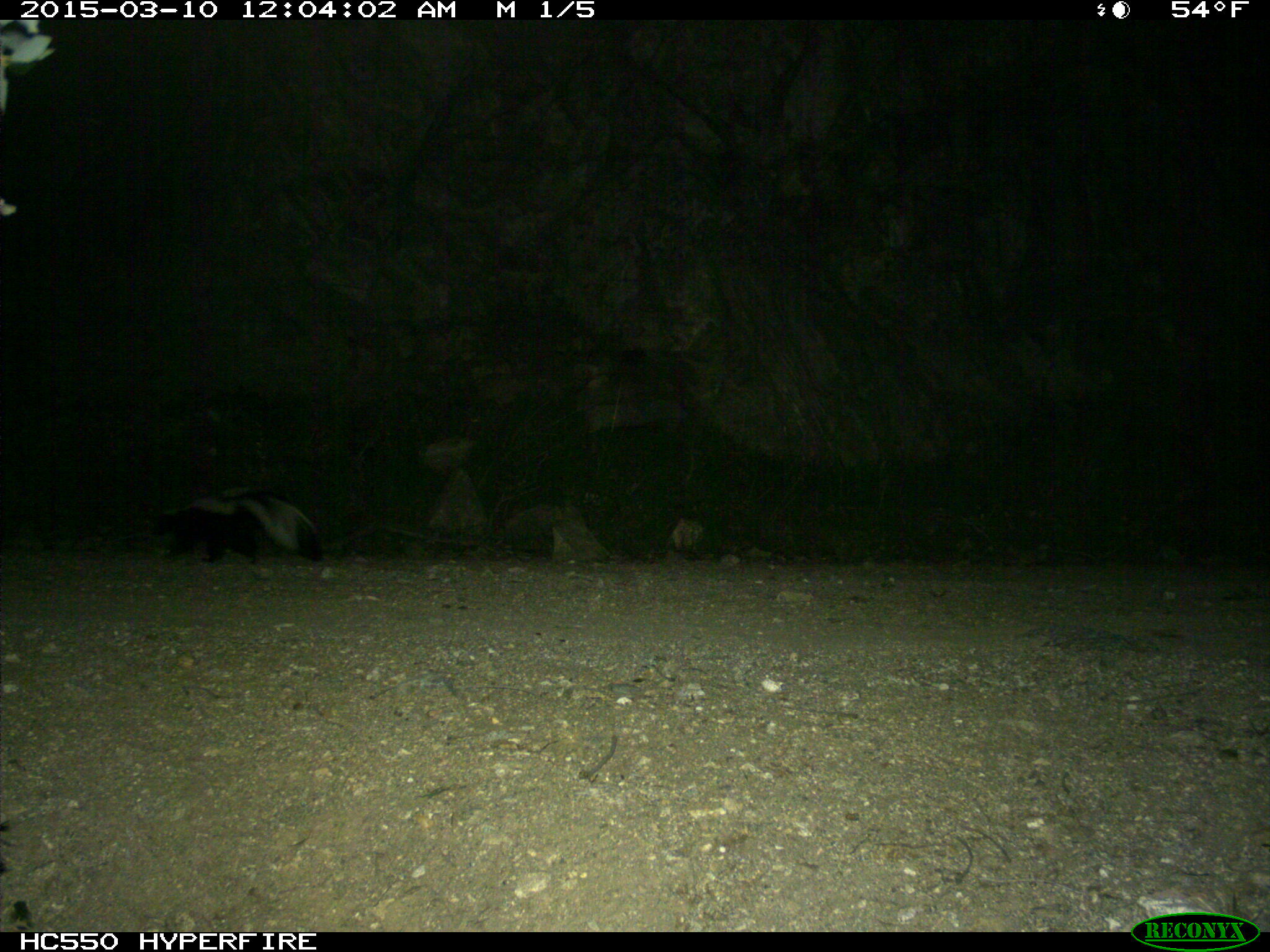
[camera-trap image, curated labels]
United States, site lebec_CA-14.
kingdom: Animalia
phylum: Chordata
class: Mammalia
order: Carnivora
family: Mephitidae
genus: Mephitis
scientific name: Mephitis mephitis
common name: striped skunk